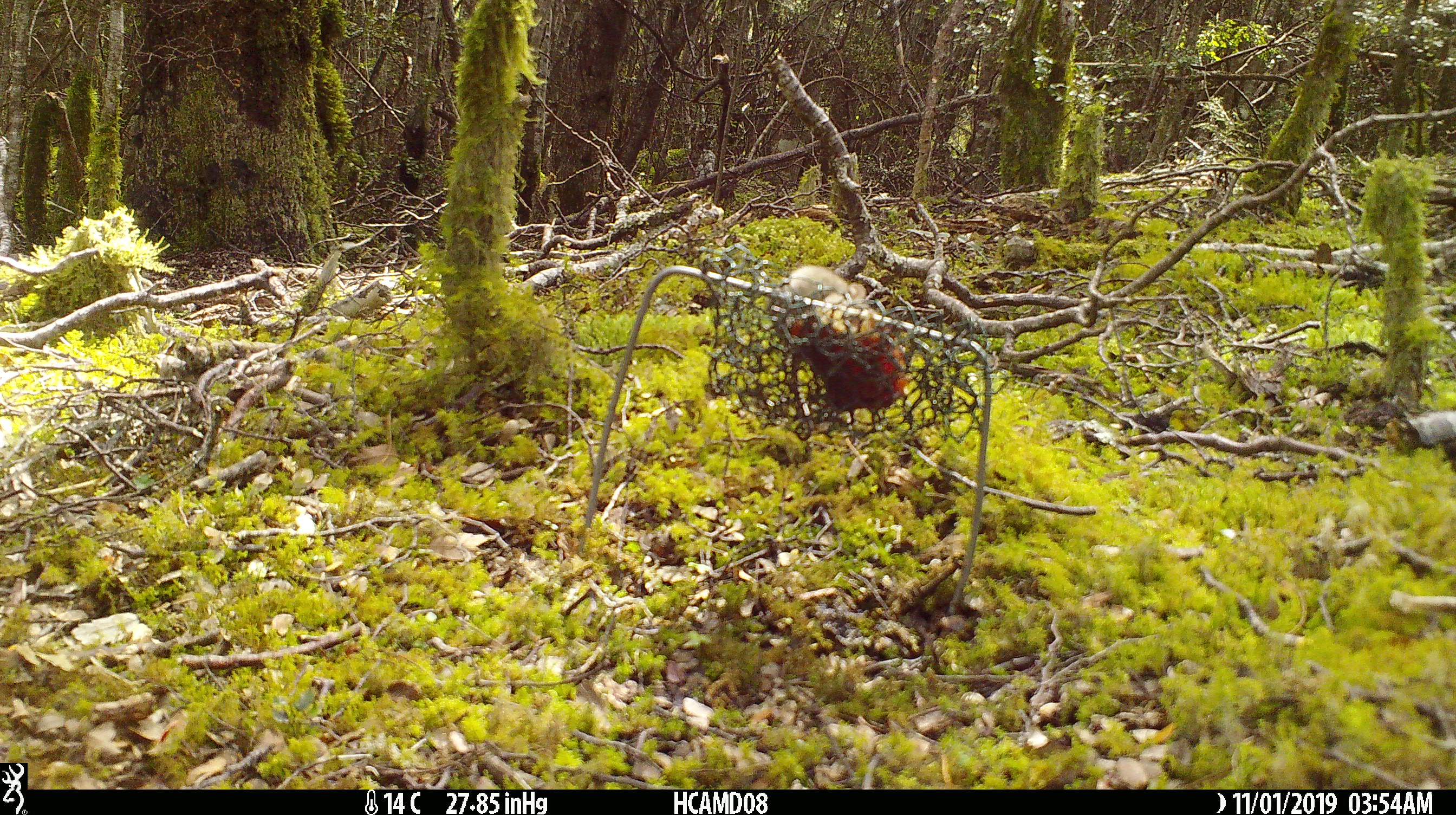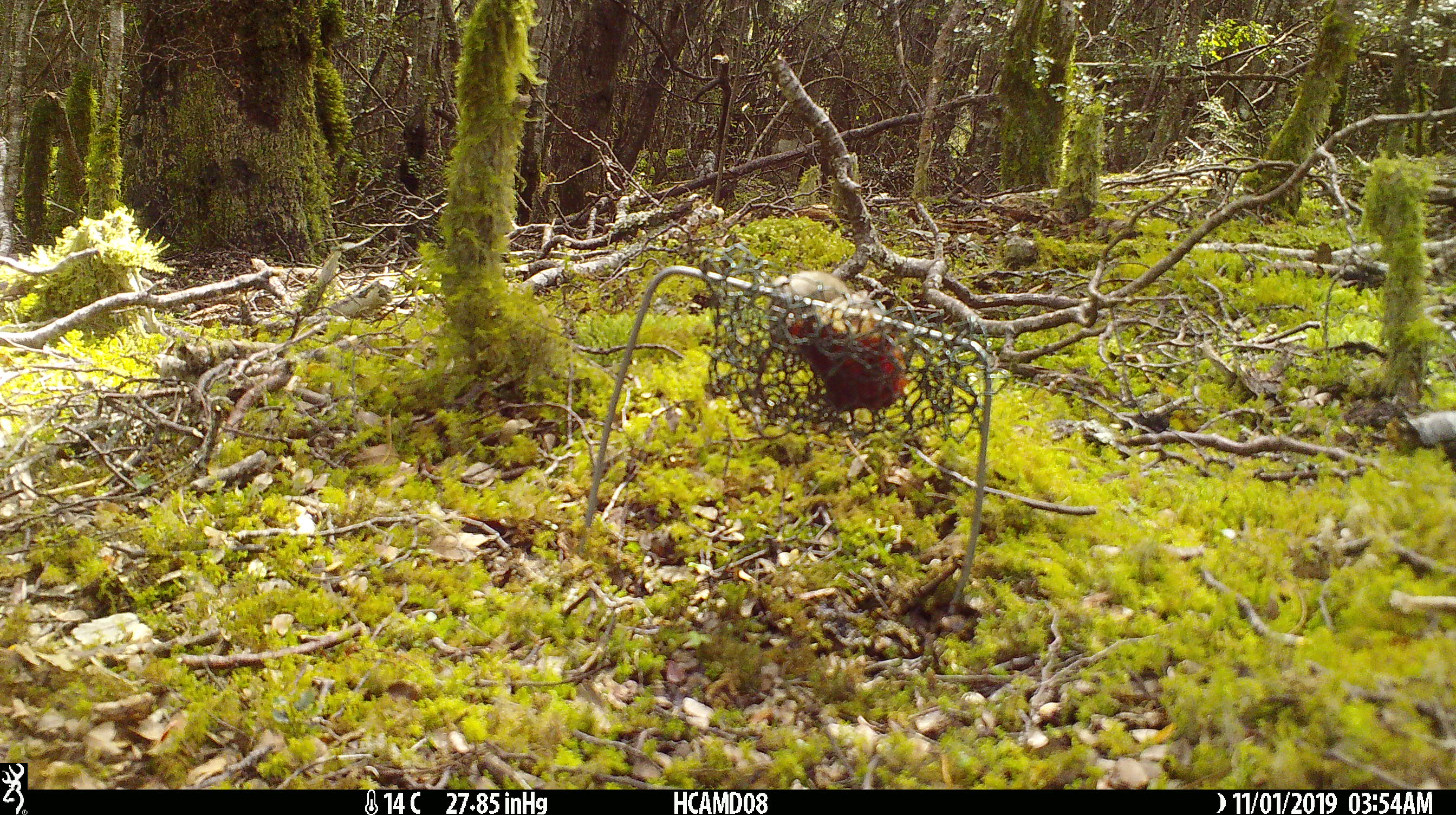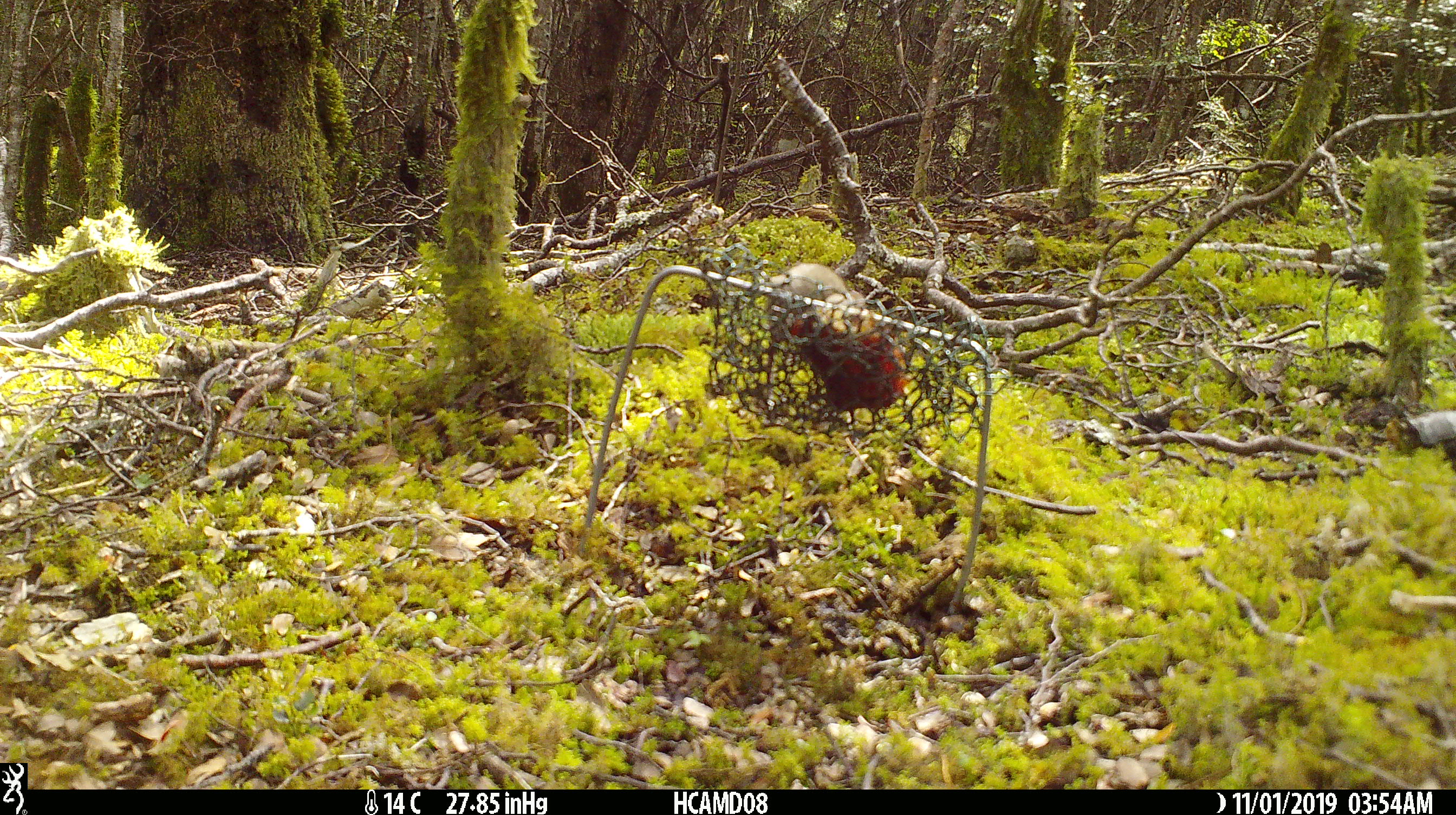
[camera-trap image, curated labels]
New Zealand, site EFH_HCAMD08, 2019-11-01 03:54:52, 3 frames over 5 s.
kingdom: Animalia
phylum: Chordata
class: Mammalia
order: Rodentia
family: Muridae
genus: Mus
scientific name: Mus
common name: mouse